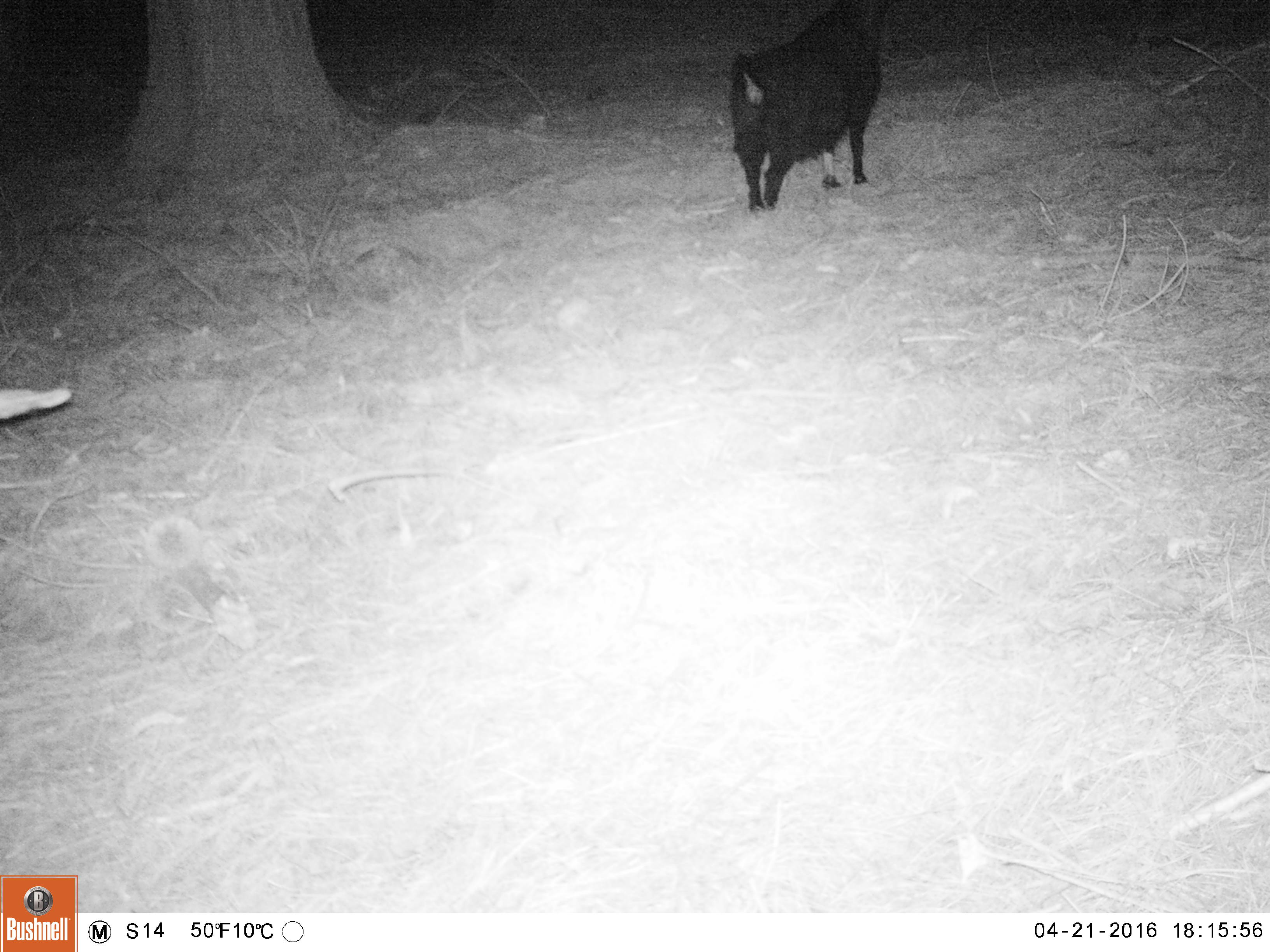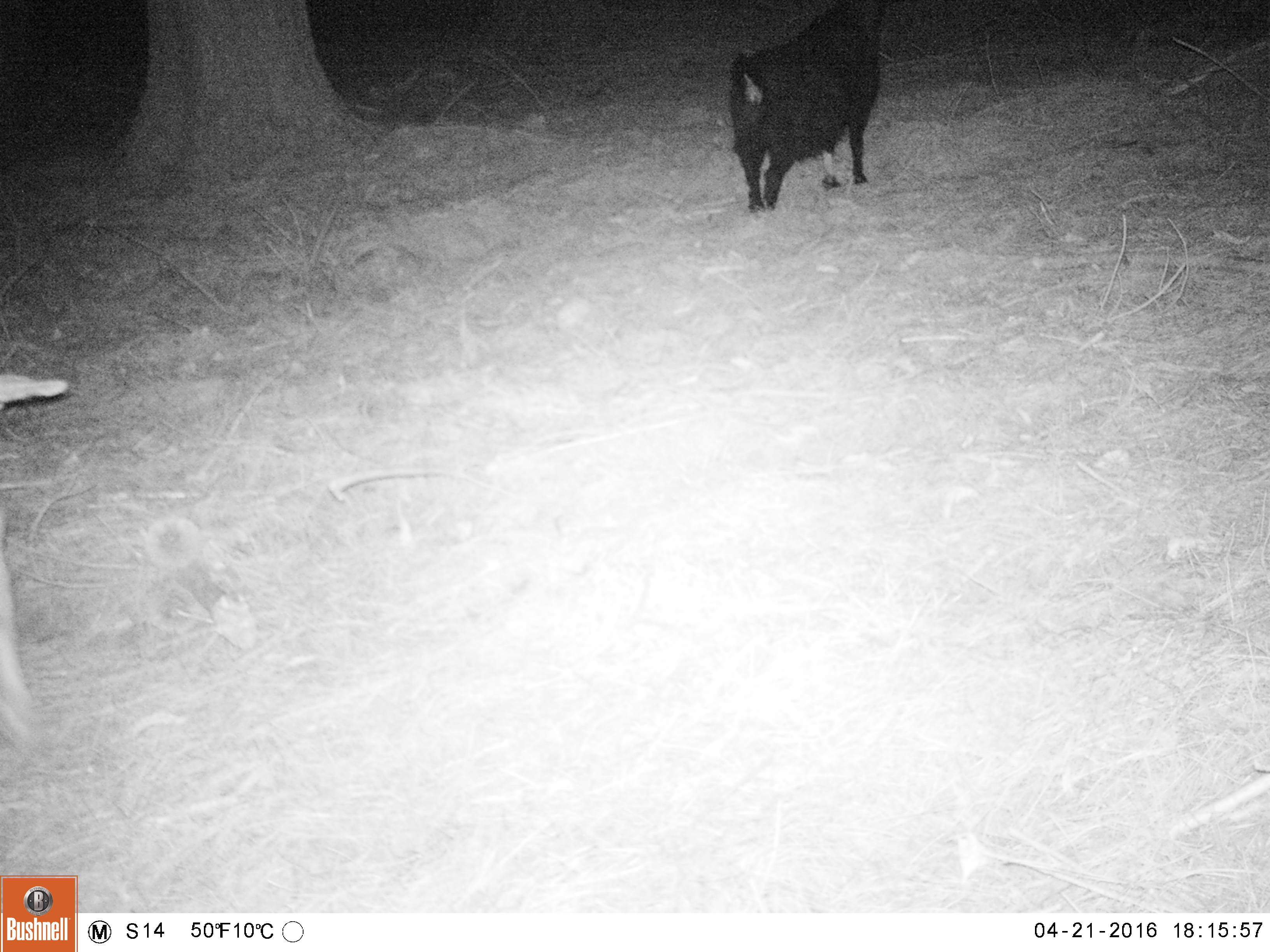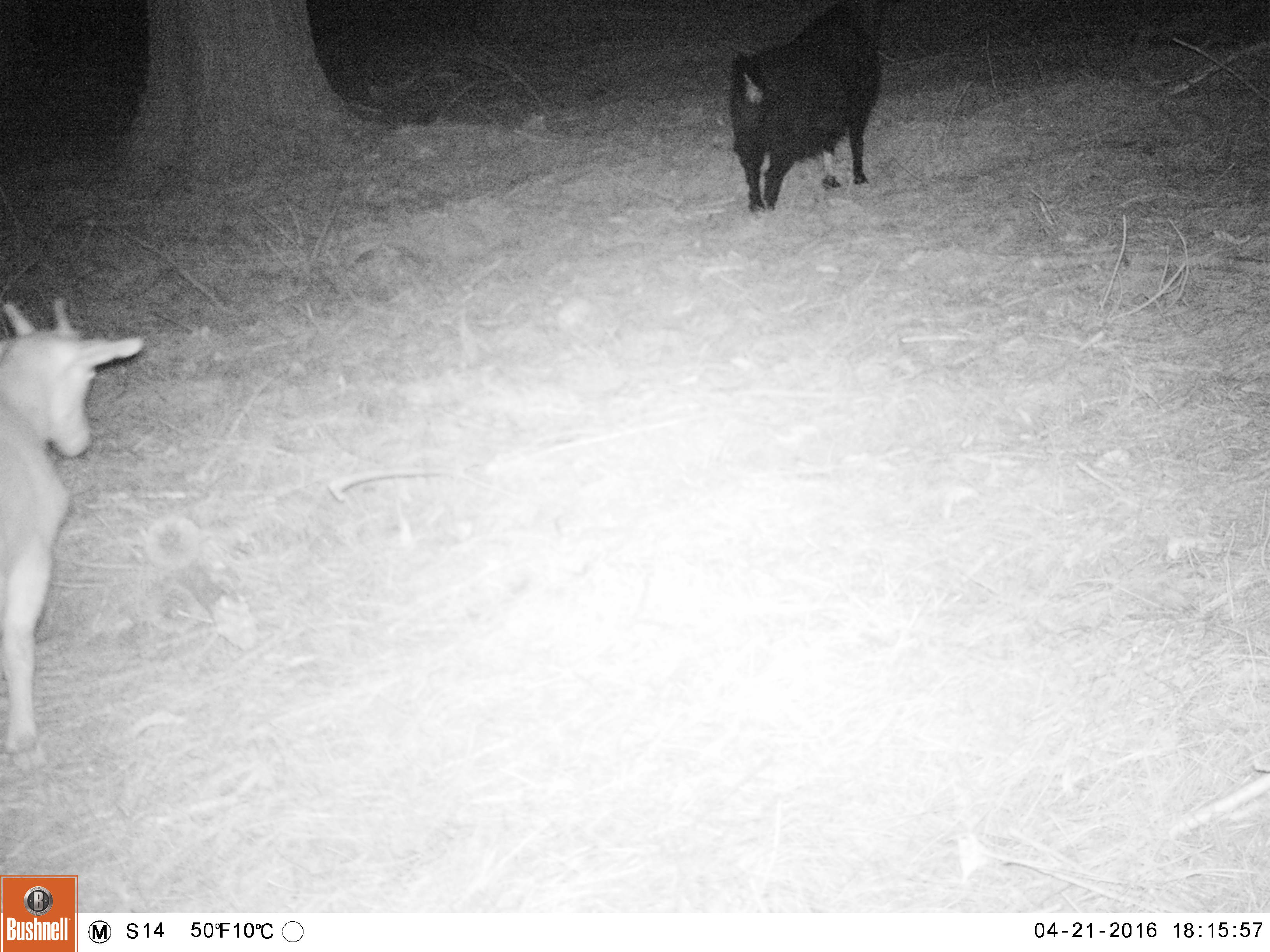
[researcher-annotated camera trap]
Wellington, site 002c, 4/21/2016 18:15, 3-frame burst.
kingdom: Animalia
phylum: Chordata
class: Mammalia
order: Artiodactyla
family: Bovidae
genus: Capra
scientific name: Capra hircus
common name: goat